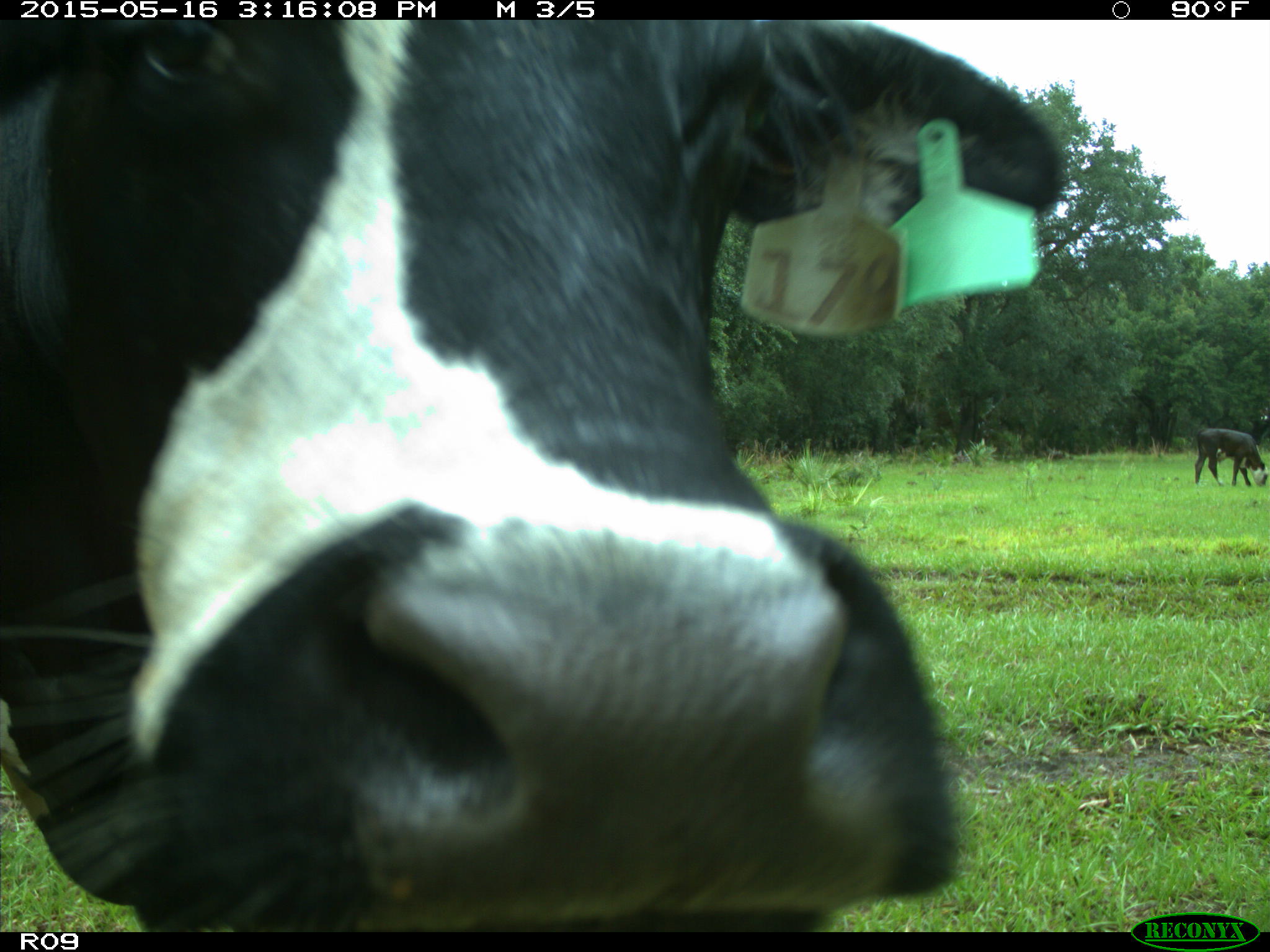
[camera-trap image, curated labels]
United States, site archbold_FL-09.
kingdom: Animalia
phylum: Chordata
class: Mammalia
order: Artiodactyla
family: Bovidae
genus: Bos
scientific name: Bos taurus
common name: domestic cow